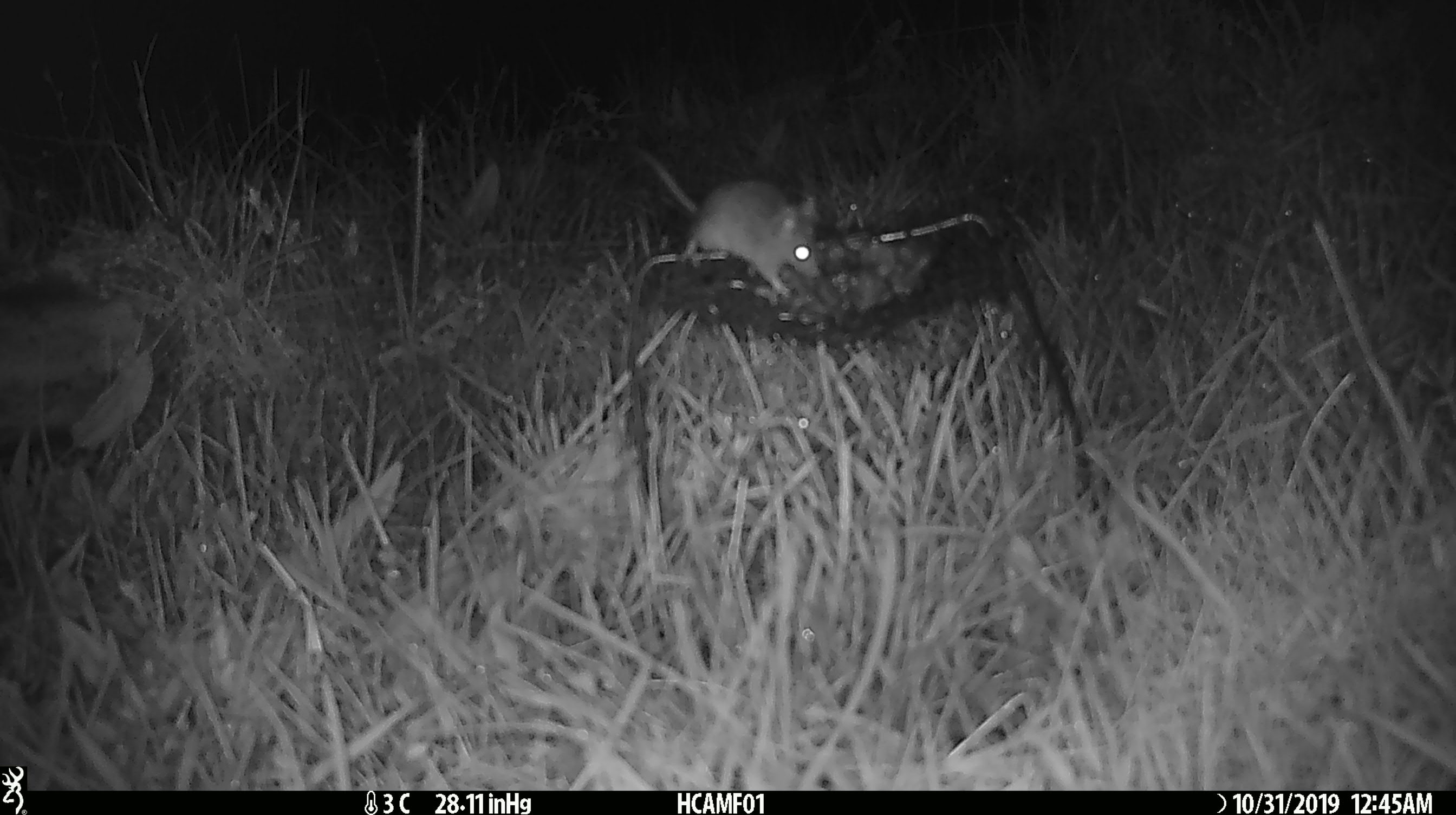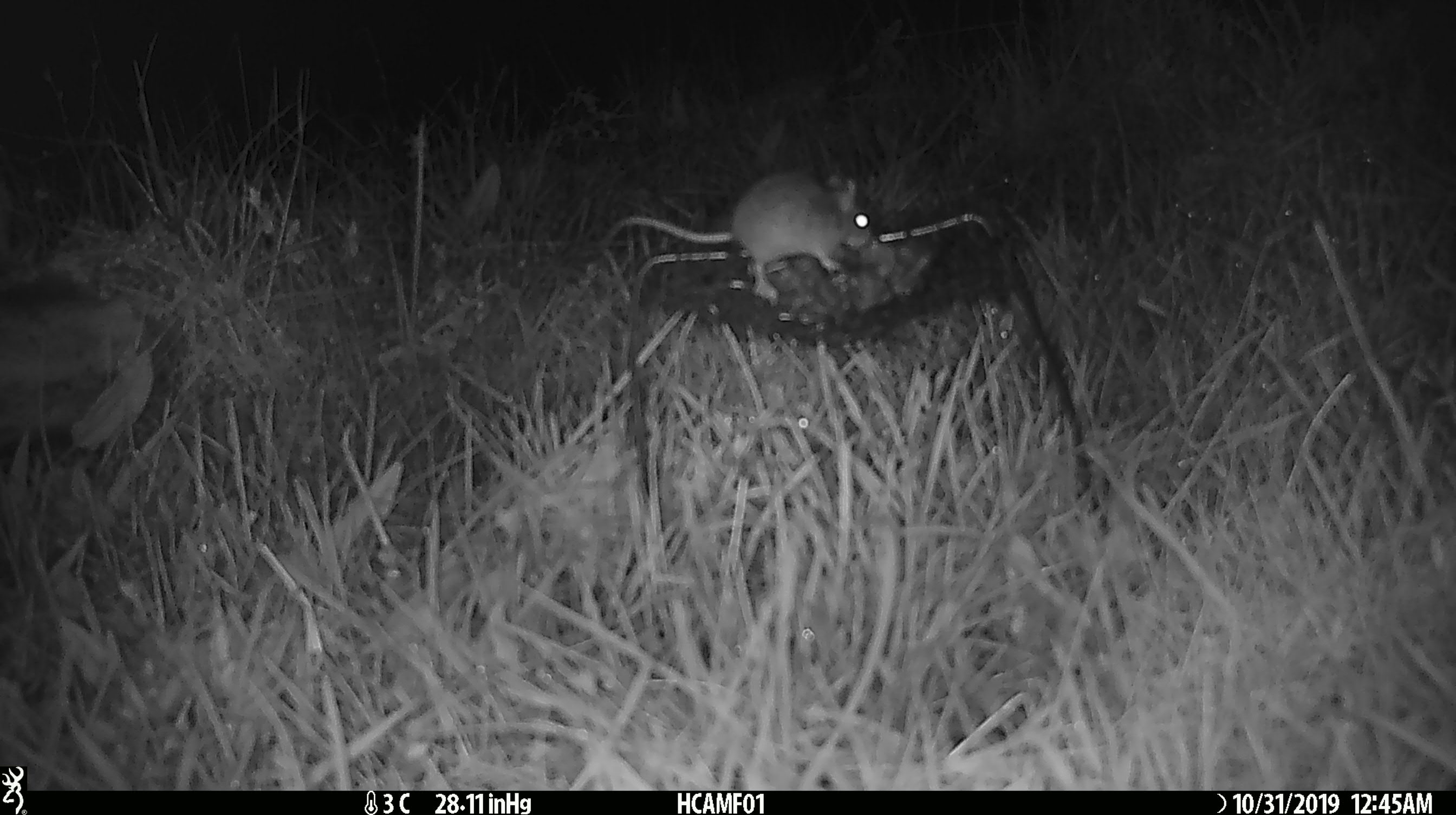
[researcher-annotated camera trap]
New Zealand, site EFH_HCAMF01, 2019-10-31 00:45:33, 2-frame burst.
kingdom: Animalia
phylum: Chordata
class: Mammalia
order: Rodentia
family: Muridae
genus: Mus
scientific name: Mus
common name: mouse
Mouse (Mus).